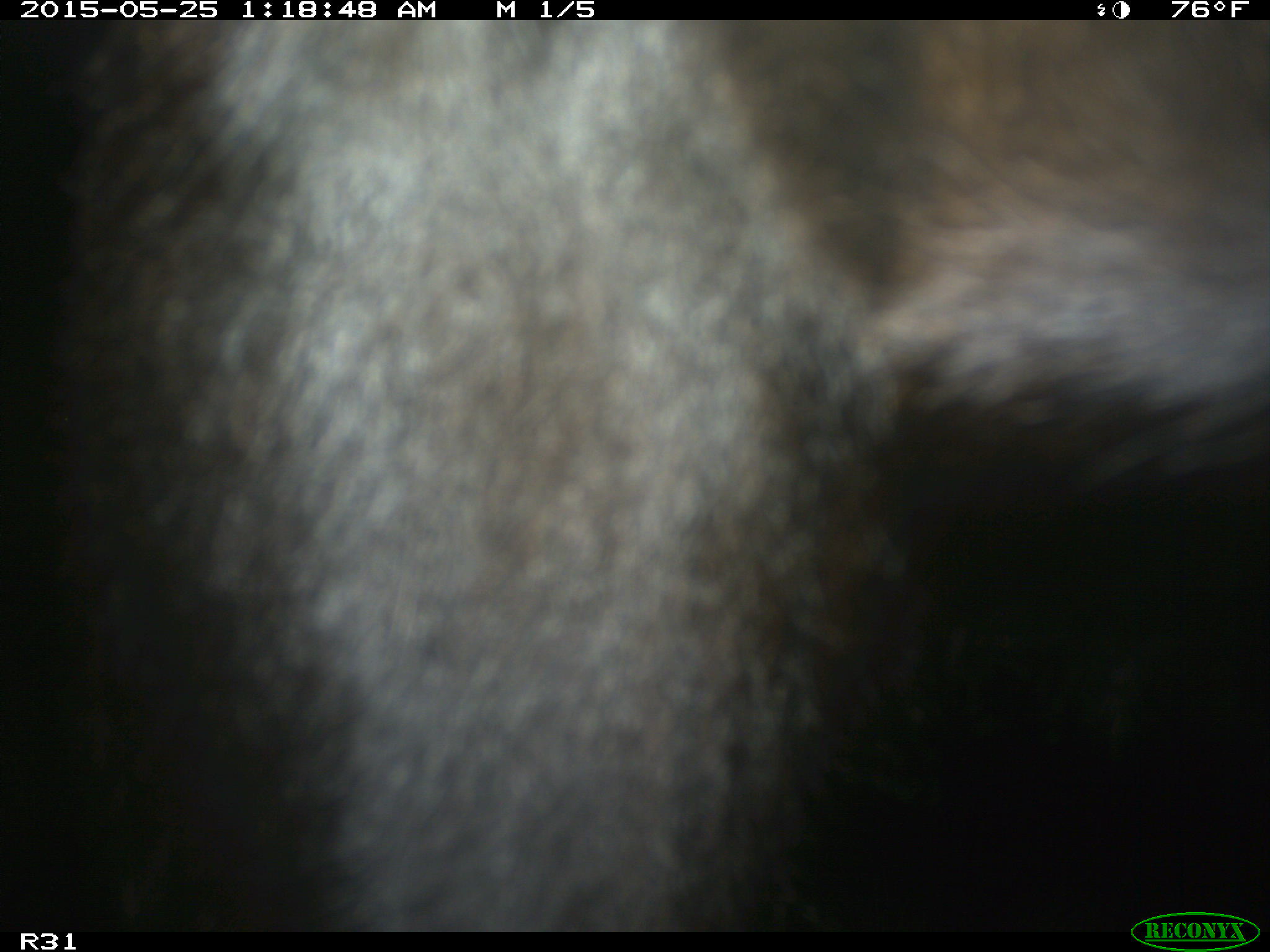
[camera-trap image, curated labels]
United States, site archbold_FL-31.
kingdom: Animalia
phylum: Chordata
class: Mammalia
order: Artiodactyla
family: Bovidae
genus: Bos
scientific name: Bos taurus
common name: domestic cow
Bos taurus (domestic cow).